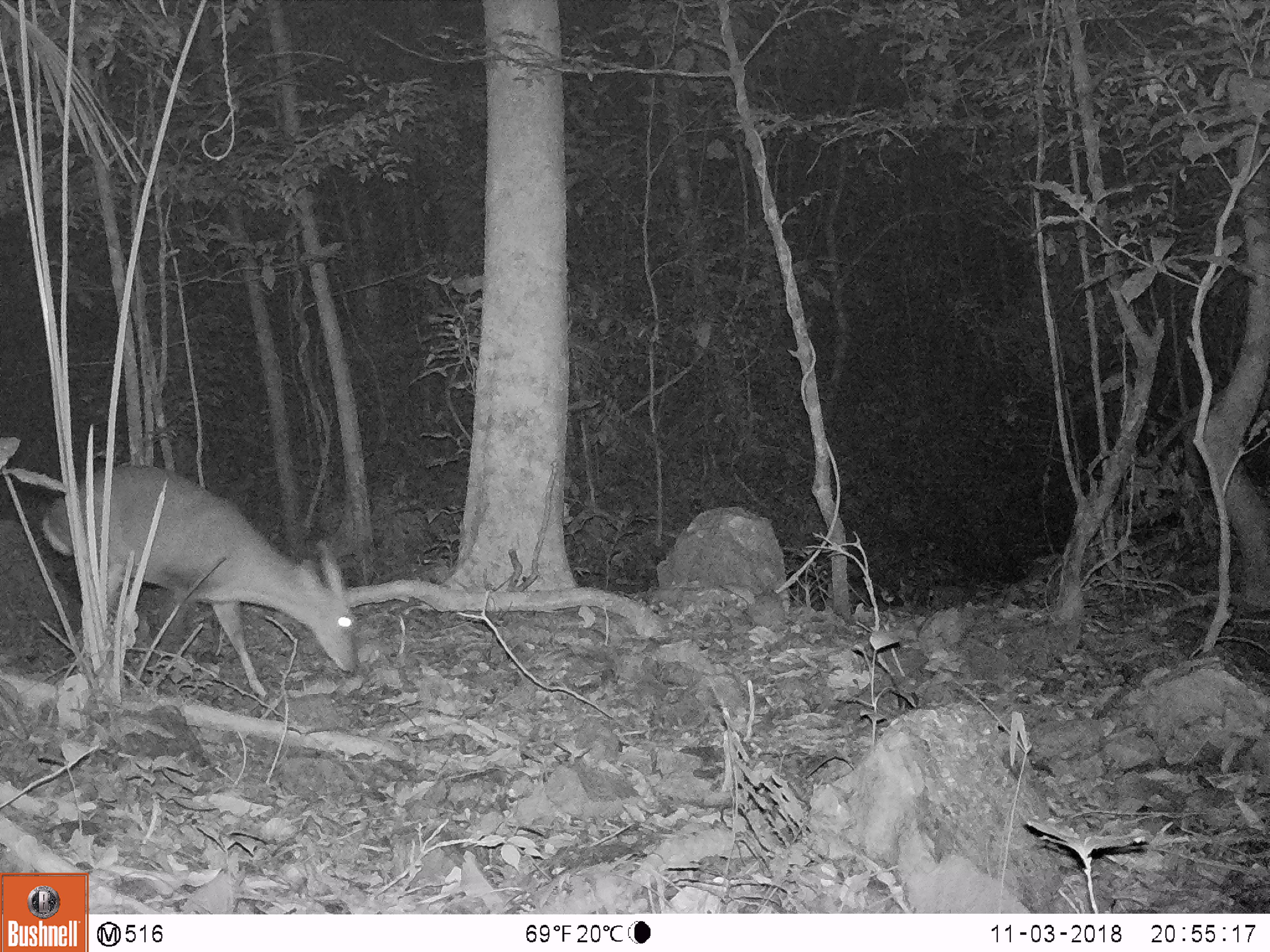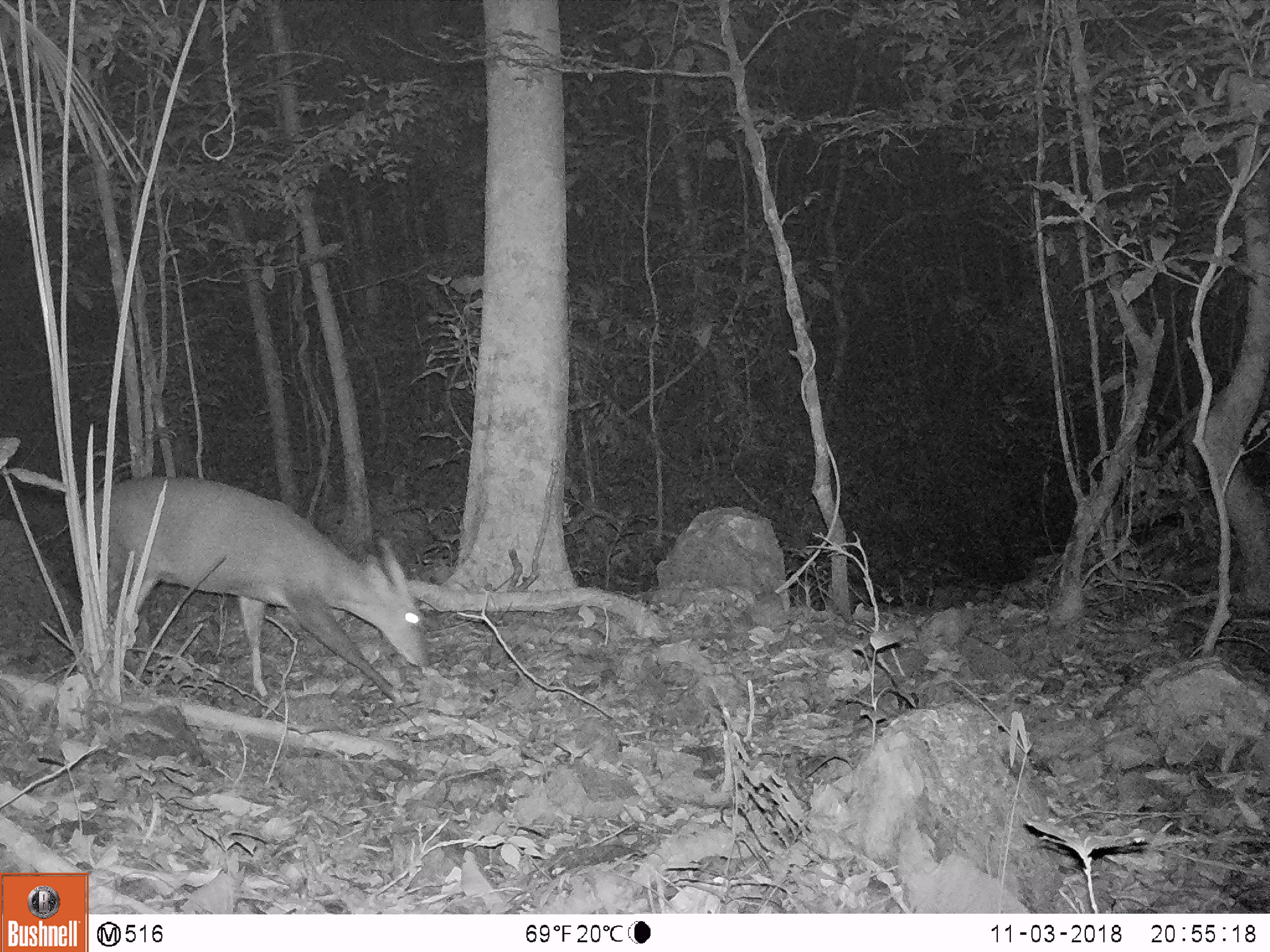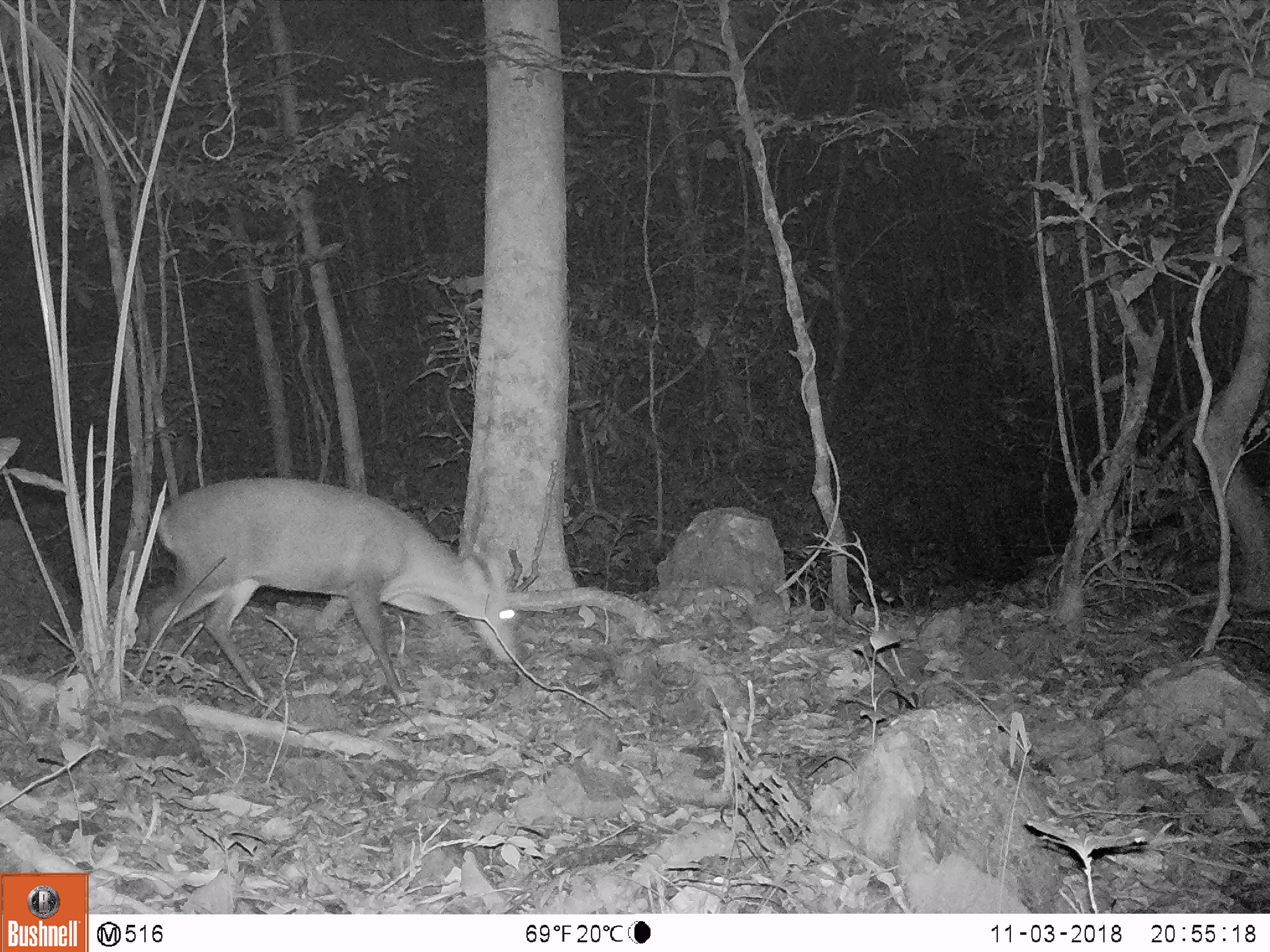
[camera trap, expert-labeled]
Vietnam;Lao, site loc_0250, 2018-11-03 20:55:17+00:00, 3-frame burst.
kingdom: Animalia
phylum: Chordata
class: Mammalia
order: Artiodactyla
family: Cervidae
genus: Muntiacus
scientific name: Muntiacus vuquangensis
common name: large-antlered muntjac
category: large antlered muntjac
Large antlered muntjac (large-antlered muntjac) (Muntiacus vuquangensis). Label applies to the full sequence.